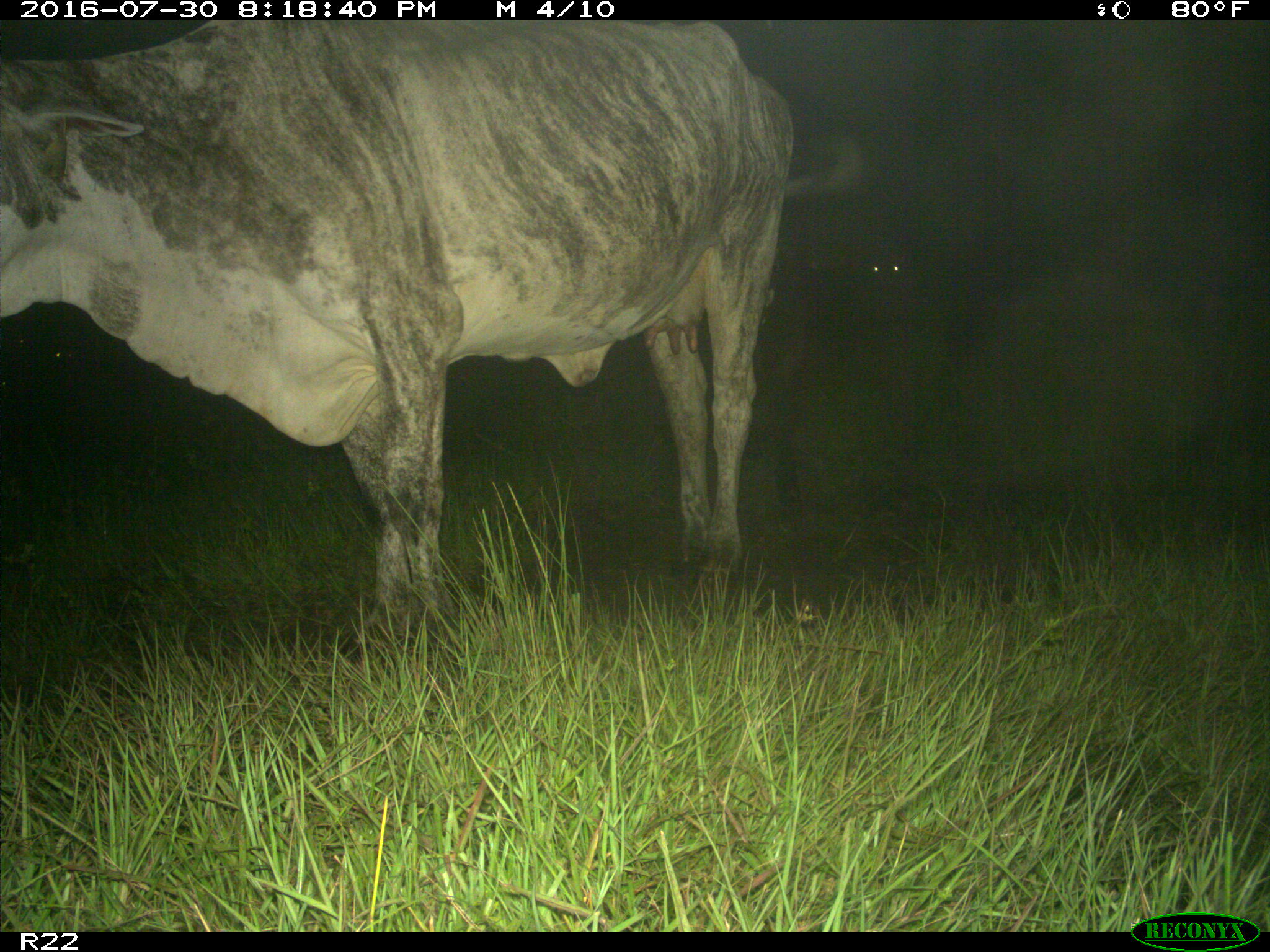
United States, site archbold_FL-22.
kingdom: Animalia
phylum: Chordata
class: Mammalia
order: Artiodactyla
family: Bovidae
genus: Bos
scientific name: Bos taurus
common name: domestic cow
Bos taurus (domestic cow).